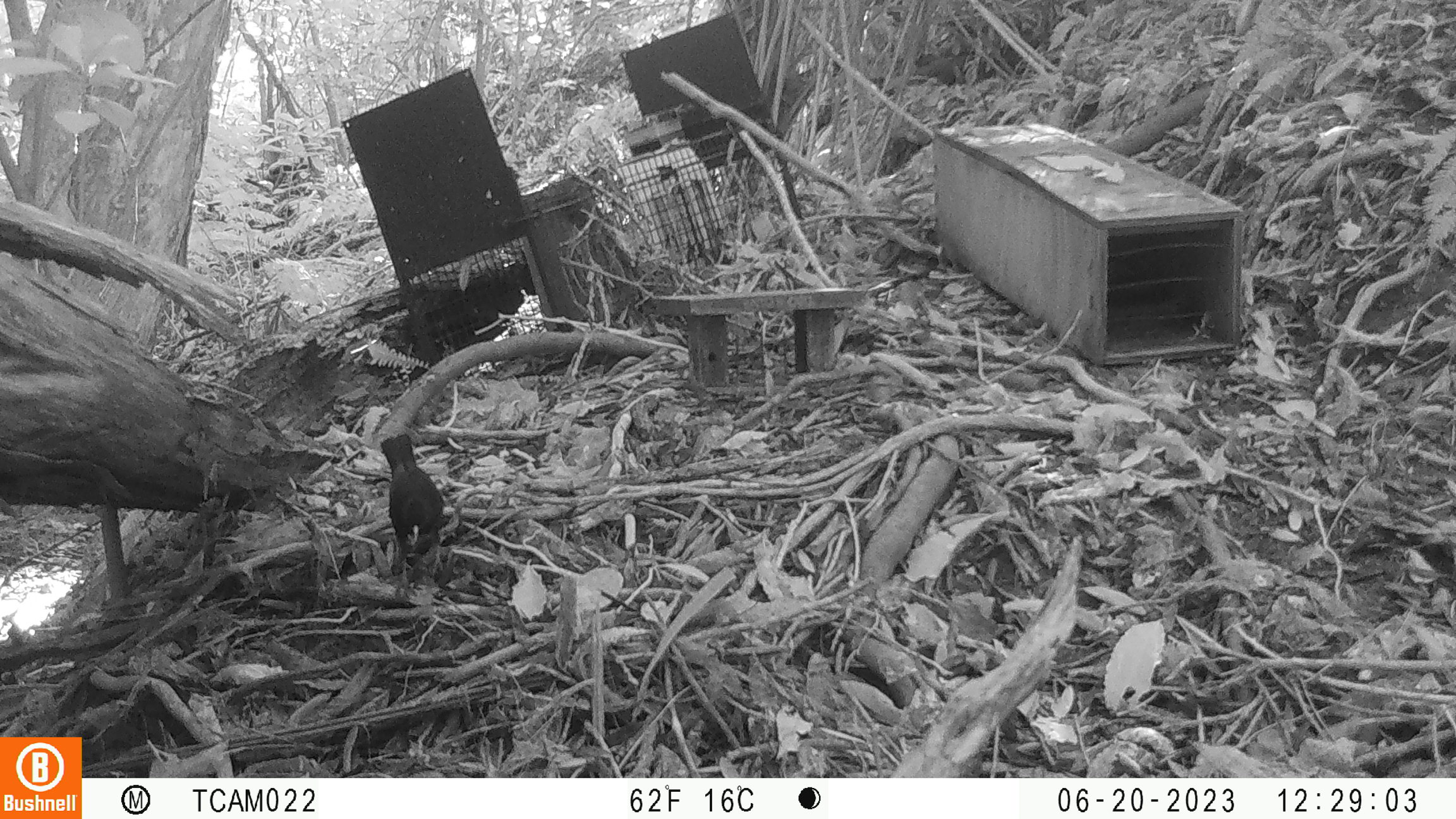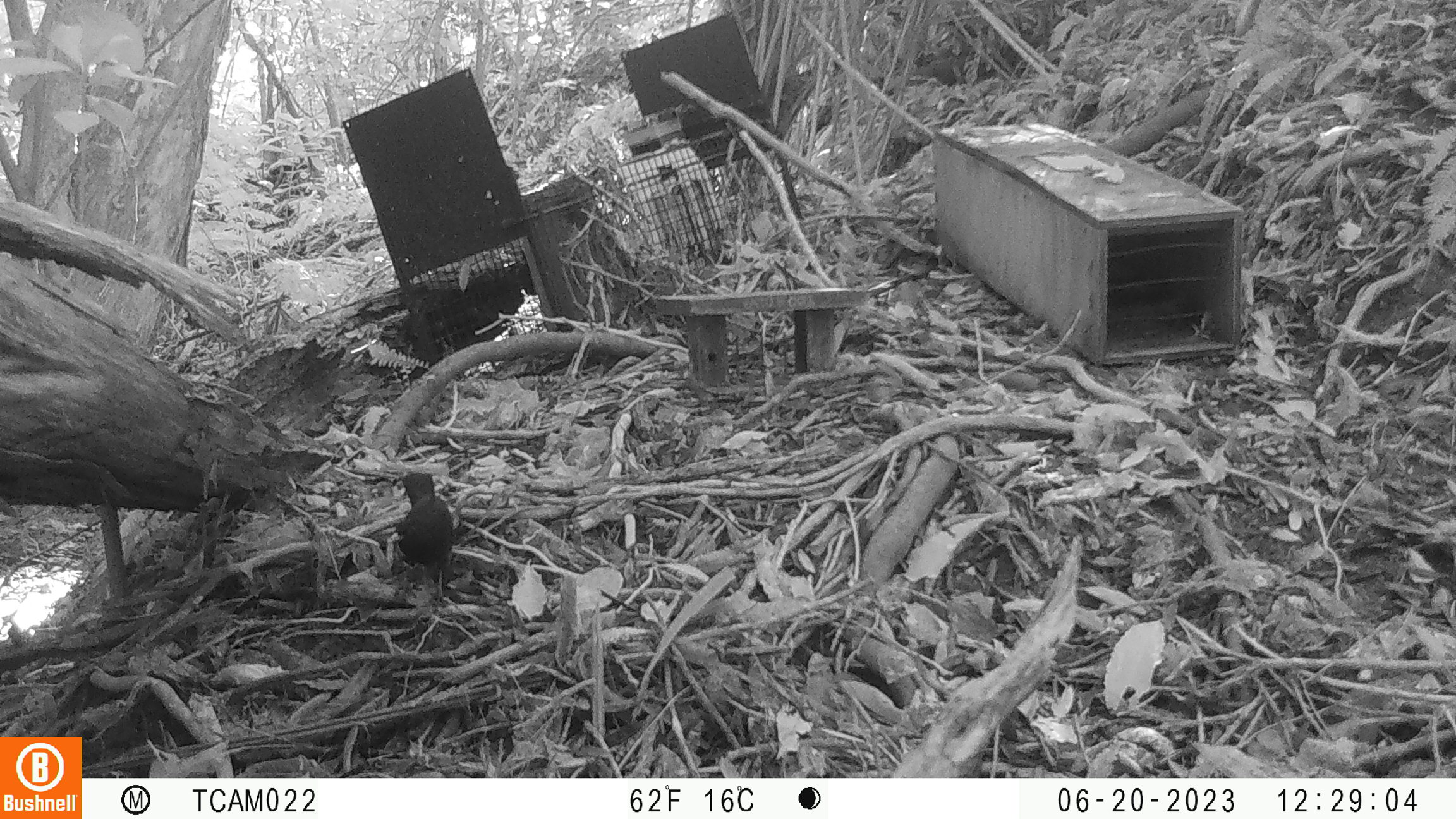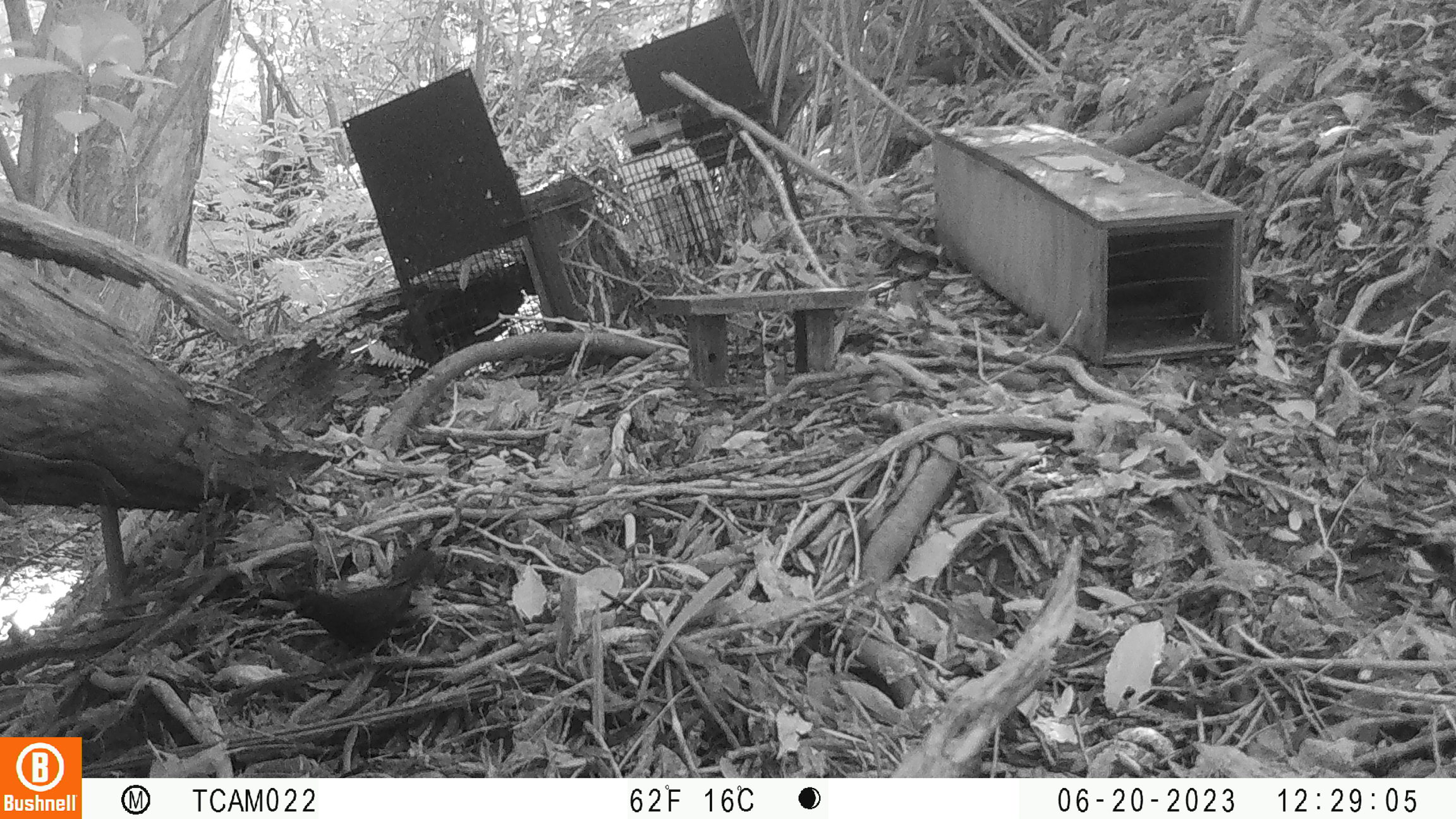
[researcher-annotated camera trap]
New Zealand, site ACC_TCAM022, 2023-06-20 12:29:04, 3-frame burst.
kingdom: Animalia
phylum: Chordata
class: Aves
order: Passeriformes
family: Turdidae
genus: Turdus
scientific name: Turdus merula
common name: eurasian blackbird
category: blackbird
Blackbird (eurasian blackbird) (Turdus merula).